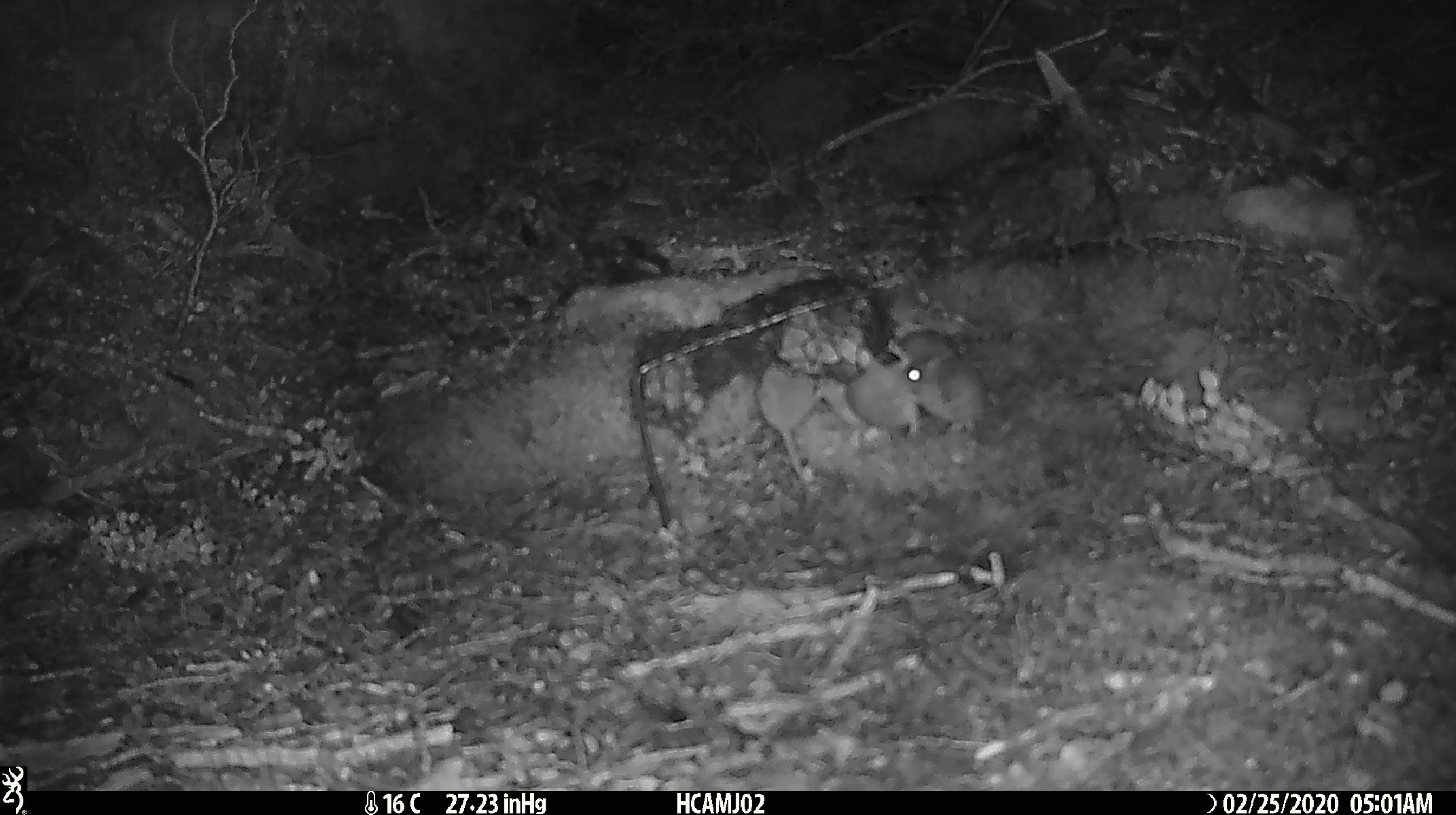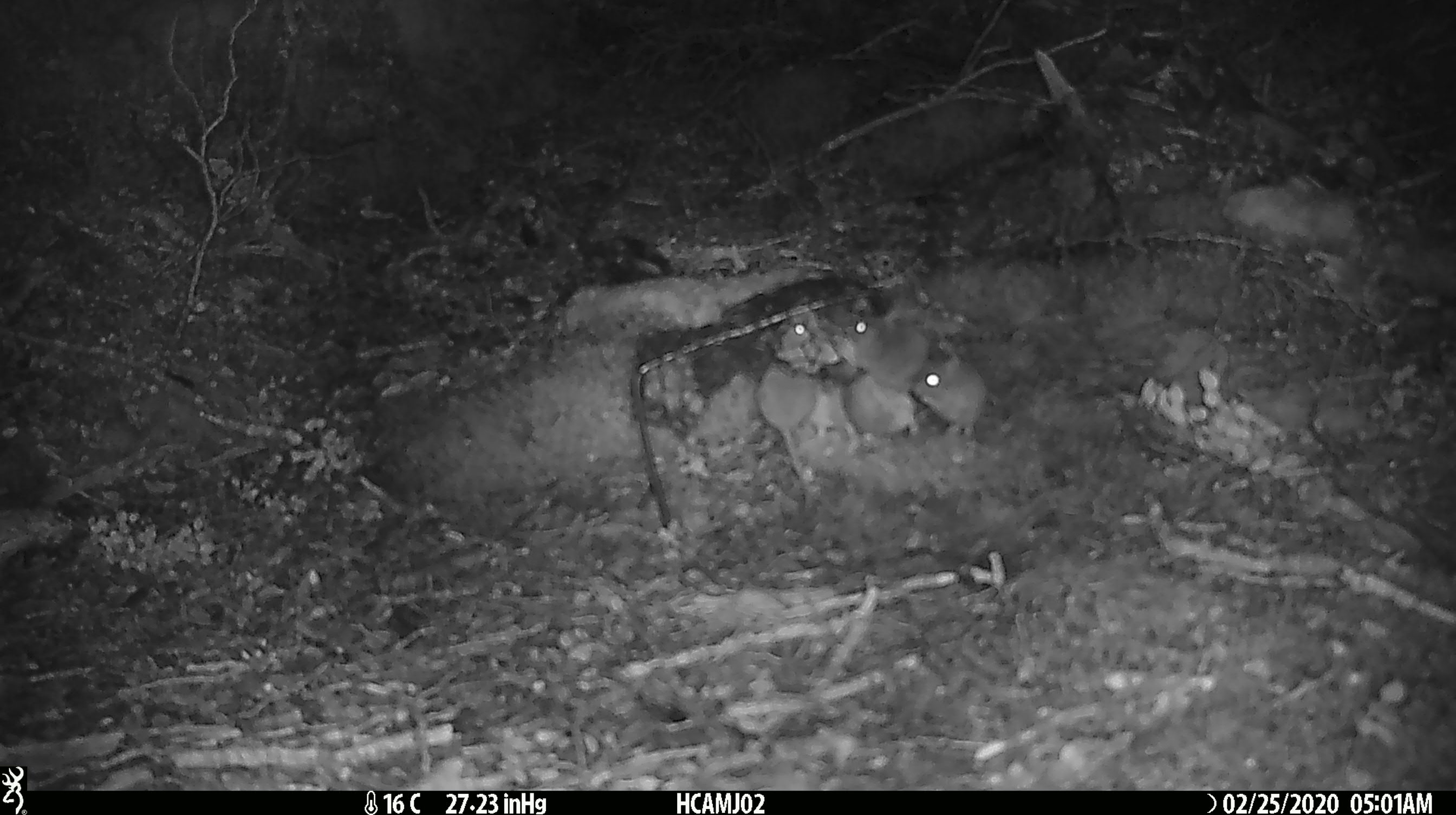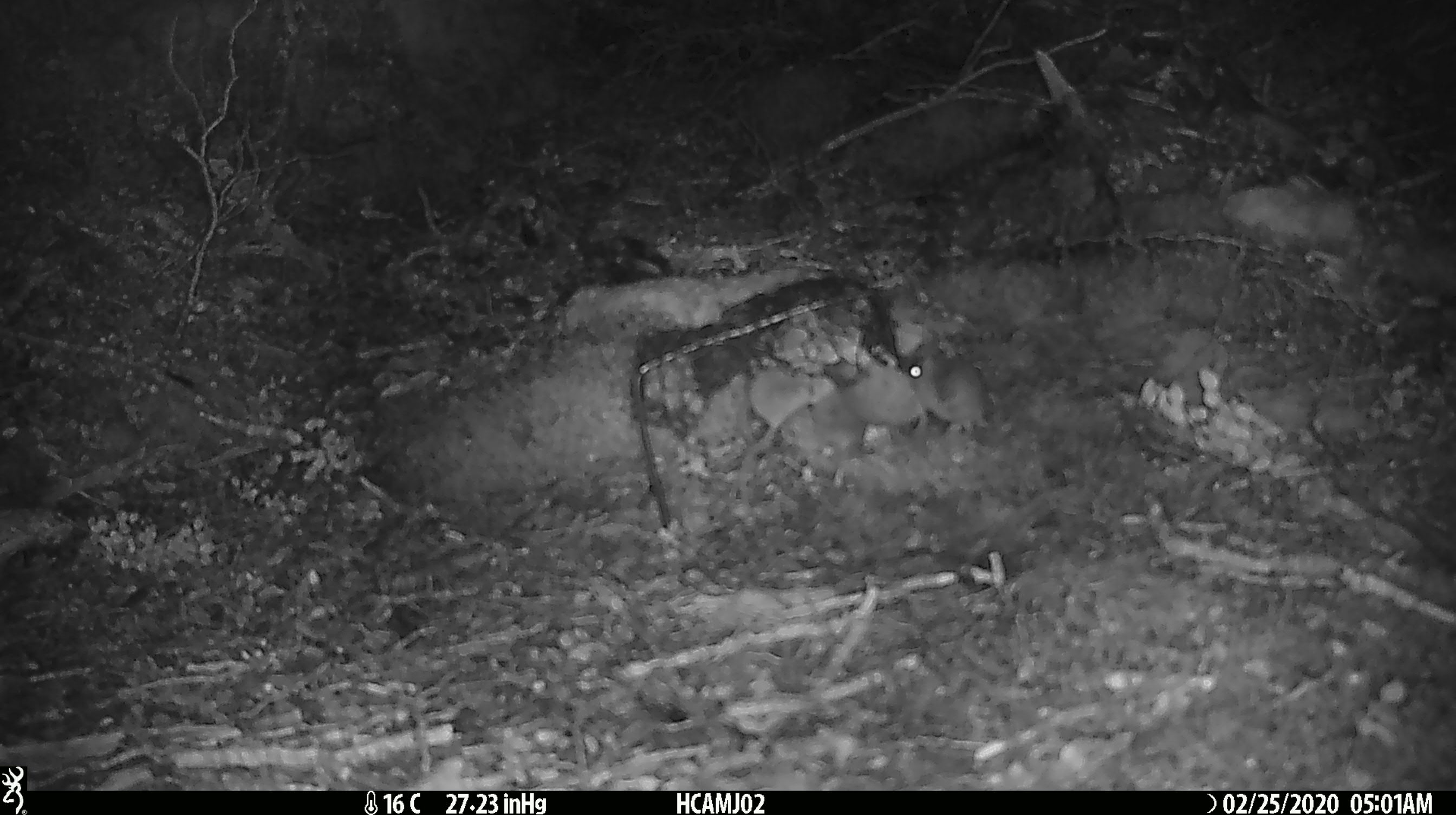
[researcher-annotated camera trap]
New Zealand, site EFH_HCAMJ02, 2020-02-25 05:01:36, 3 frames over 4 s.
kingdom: Animalia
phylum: Chordata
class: Mammalia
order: Rodentia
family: Muridae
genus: Mus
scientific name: Mus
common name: mouse